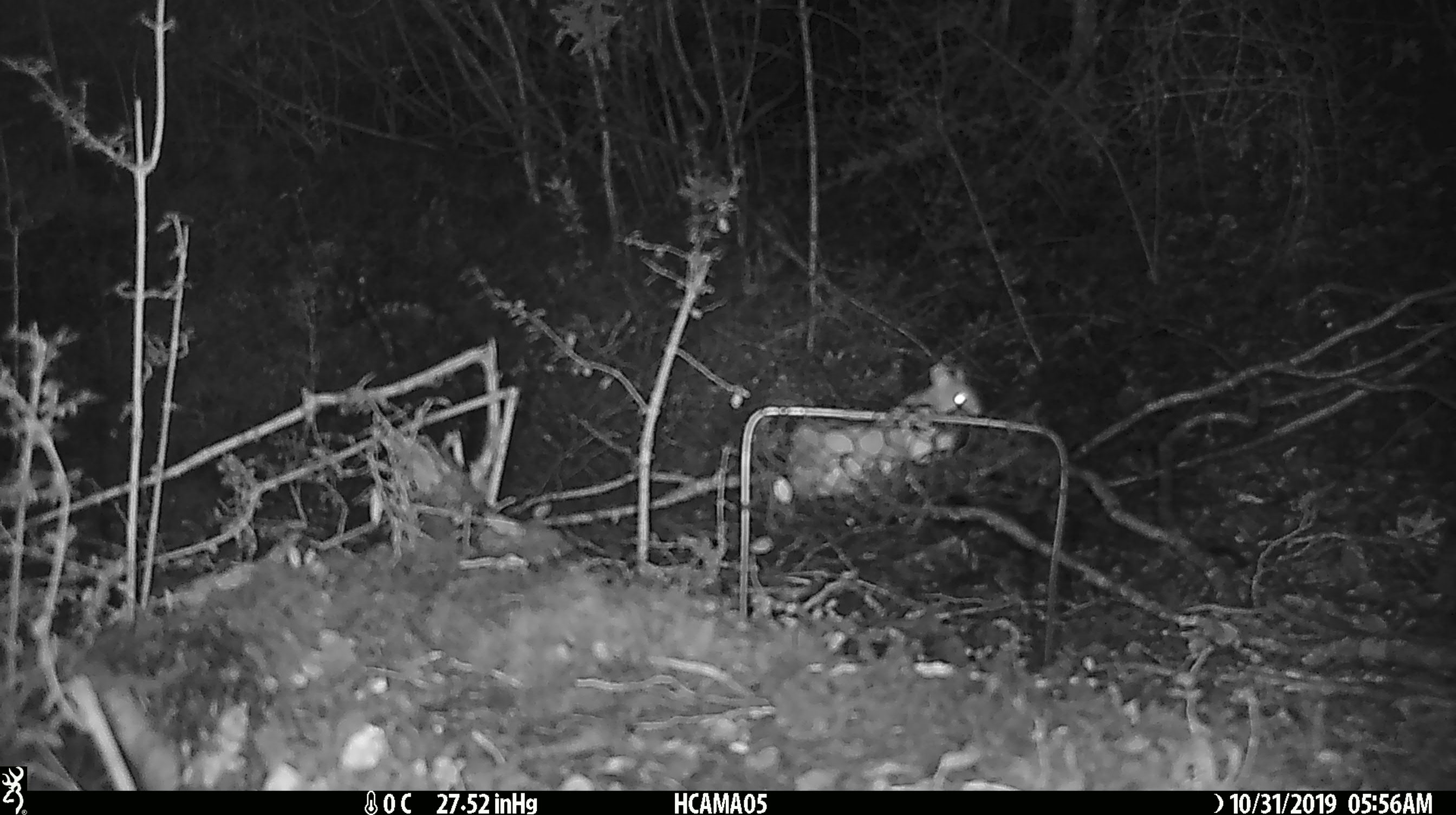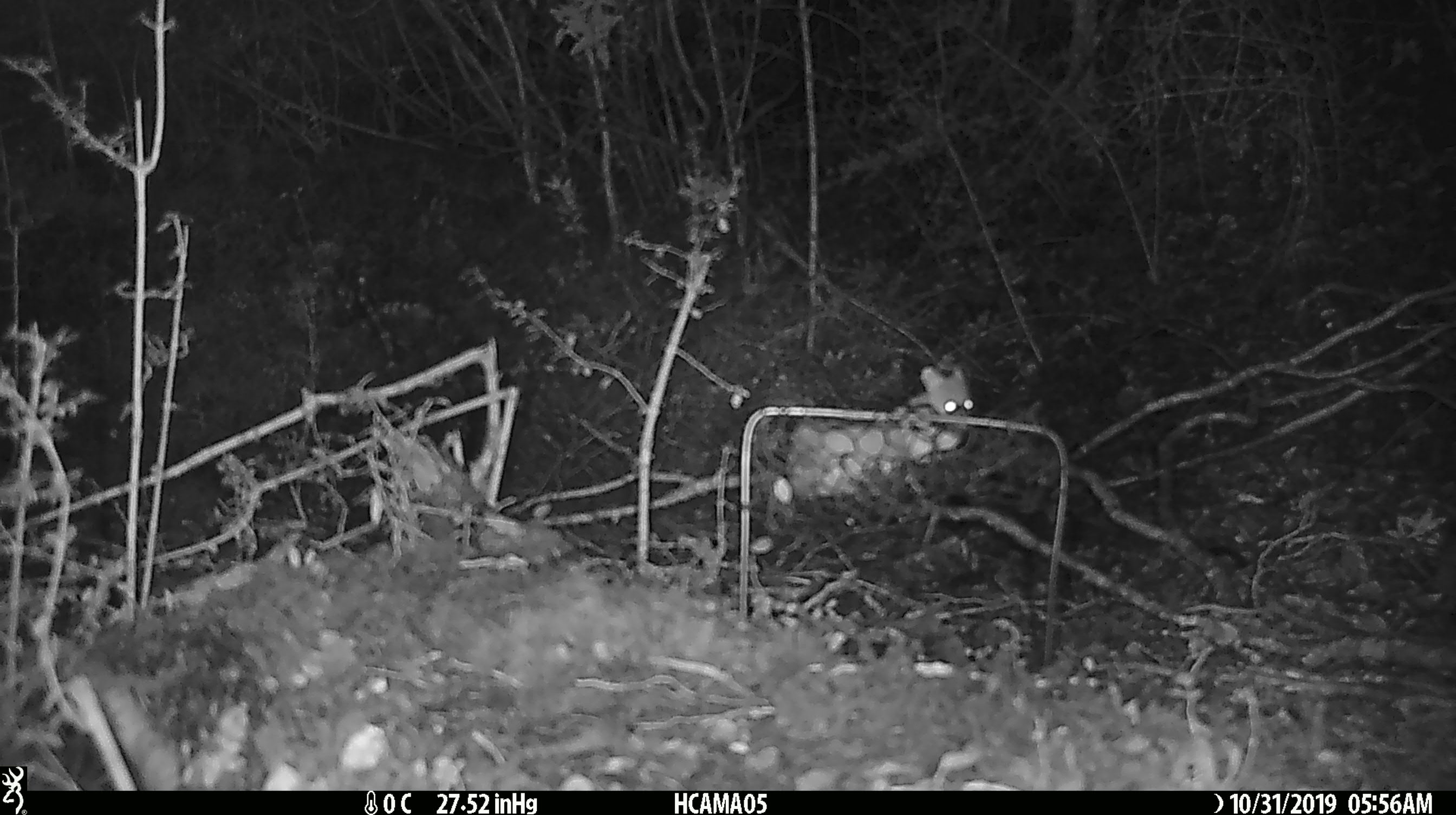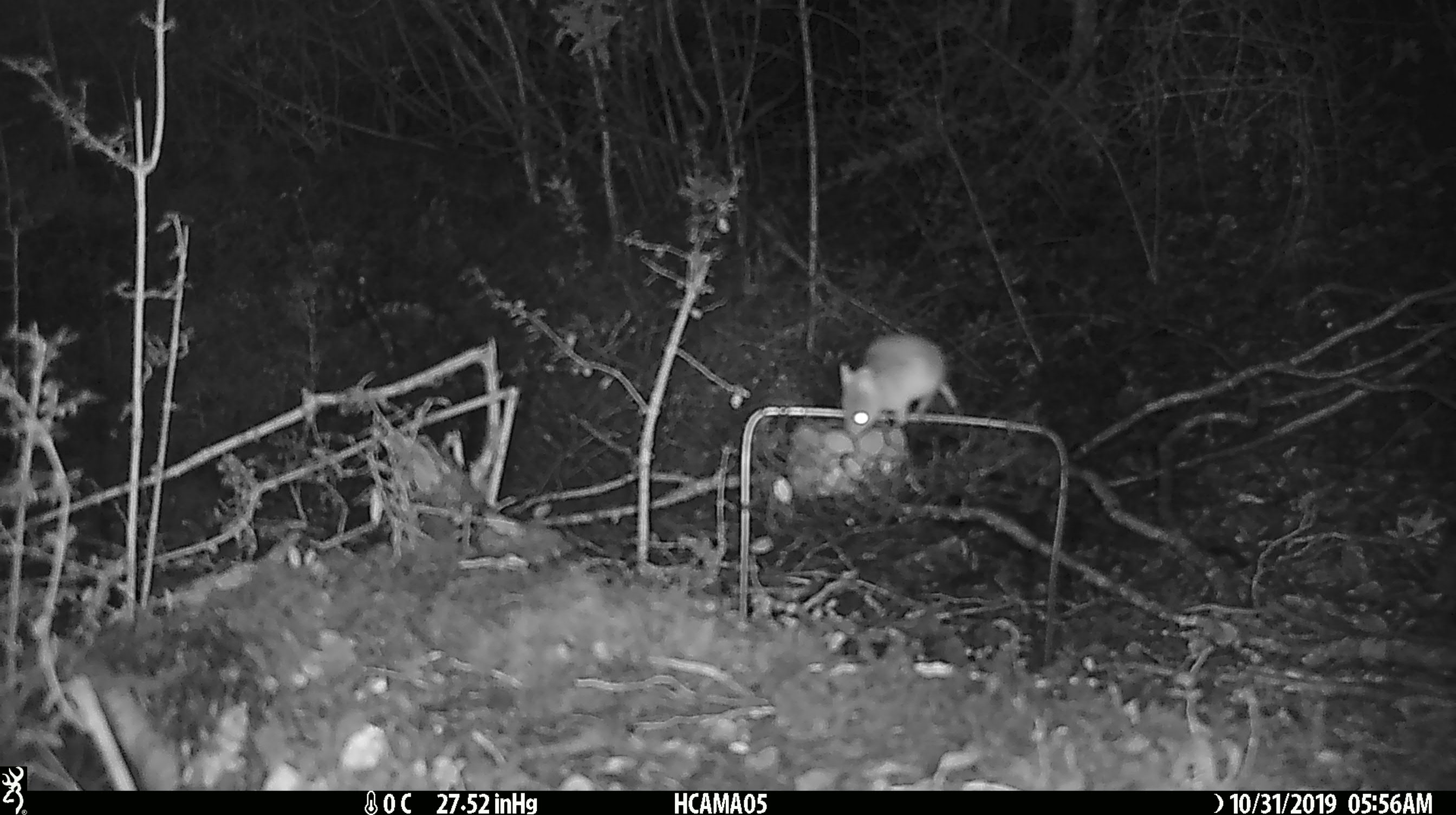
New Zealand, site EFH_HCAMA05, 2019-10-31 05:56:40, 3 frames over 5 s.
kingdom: Animalia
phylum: Chordata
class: Mammalia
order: Rodentia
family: Muridae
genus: Mus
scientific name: Mus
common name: mouse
Mouse (Mus).